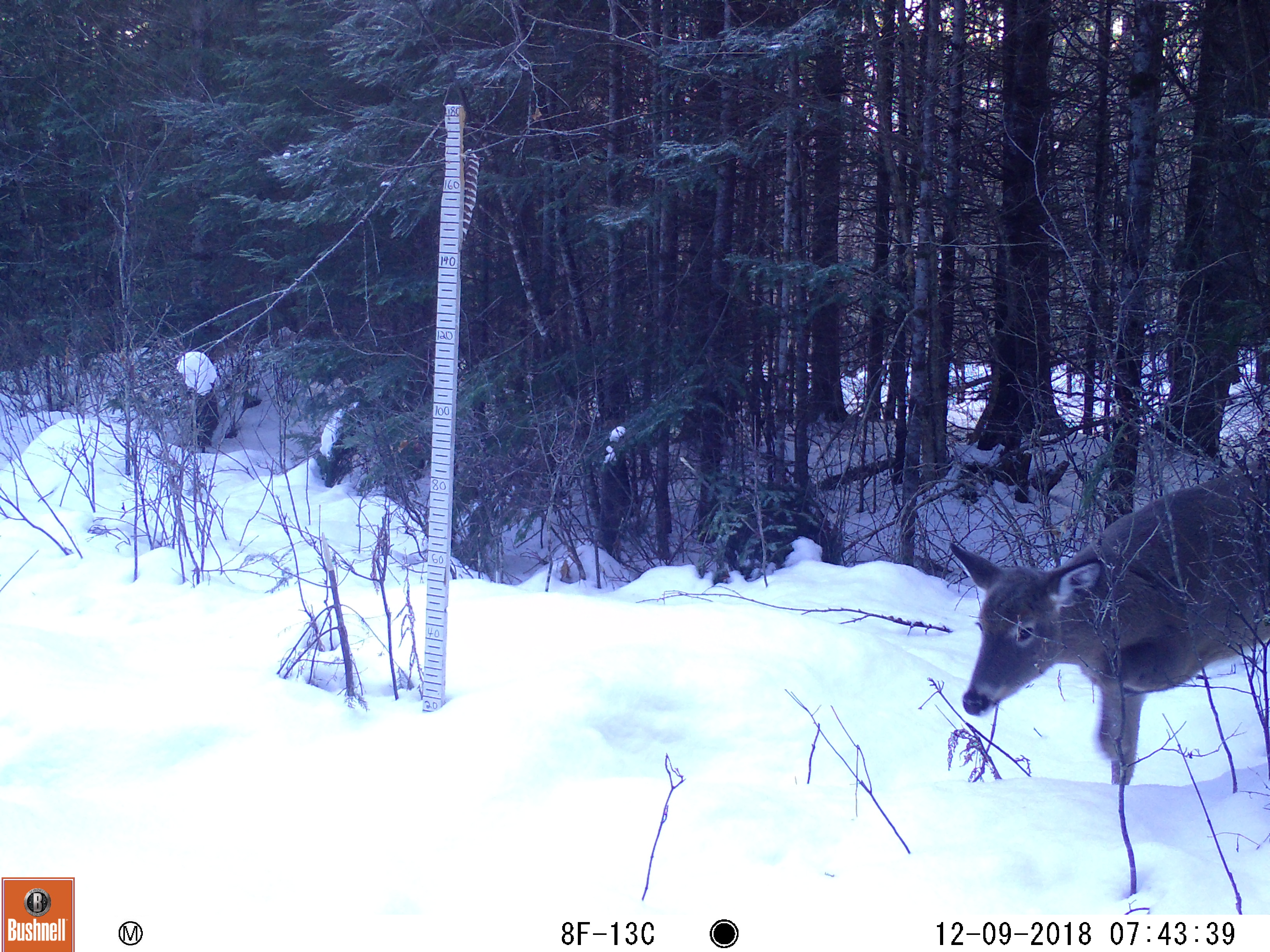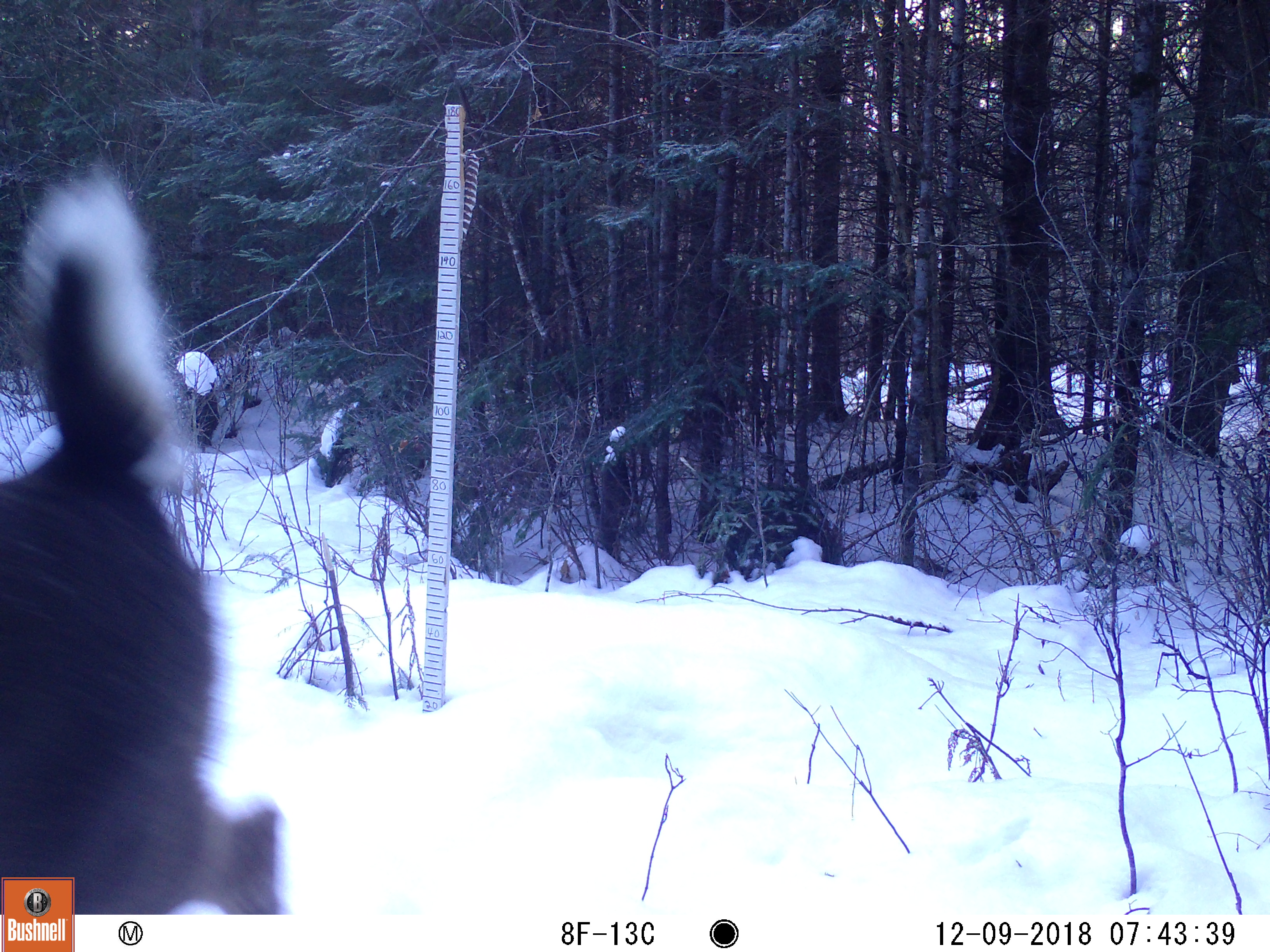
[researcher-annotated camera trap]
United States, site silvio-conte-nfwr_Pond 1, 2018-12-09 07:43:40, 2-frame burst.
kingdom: Animalia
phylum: Chordata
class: Mammalia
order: Artiodactyla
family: Cervidae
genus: Odocoileus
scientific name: Odocoileus virginianus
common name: white-tailed deer